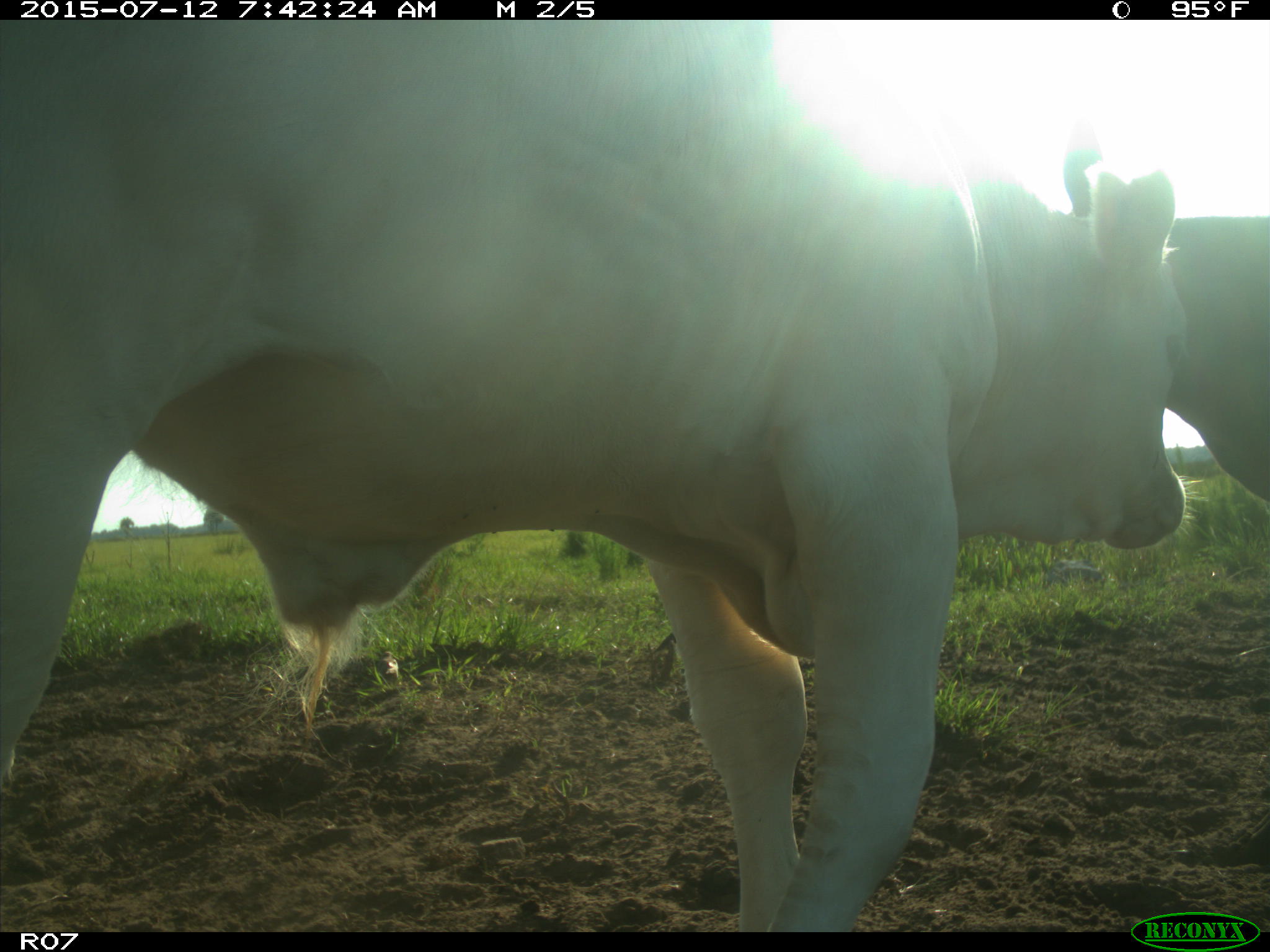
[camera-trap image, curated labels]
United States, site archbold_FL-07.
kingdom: Animalia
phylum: Chordata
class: Mammalia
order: Artiodactyla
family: Bovidae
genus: Bos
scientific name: Bos taurus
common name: domestic cow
Bos taurus (domestic cow).